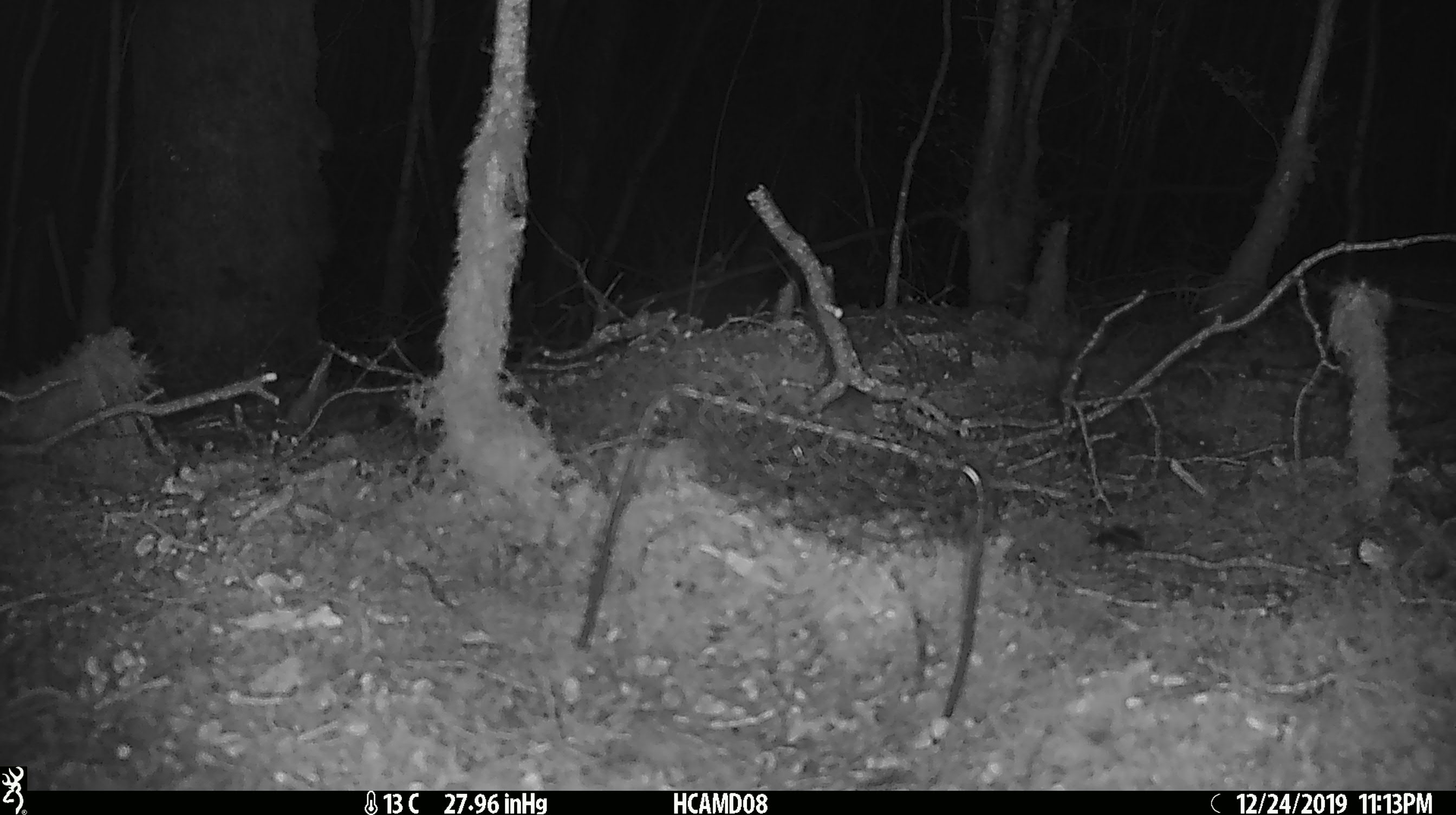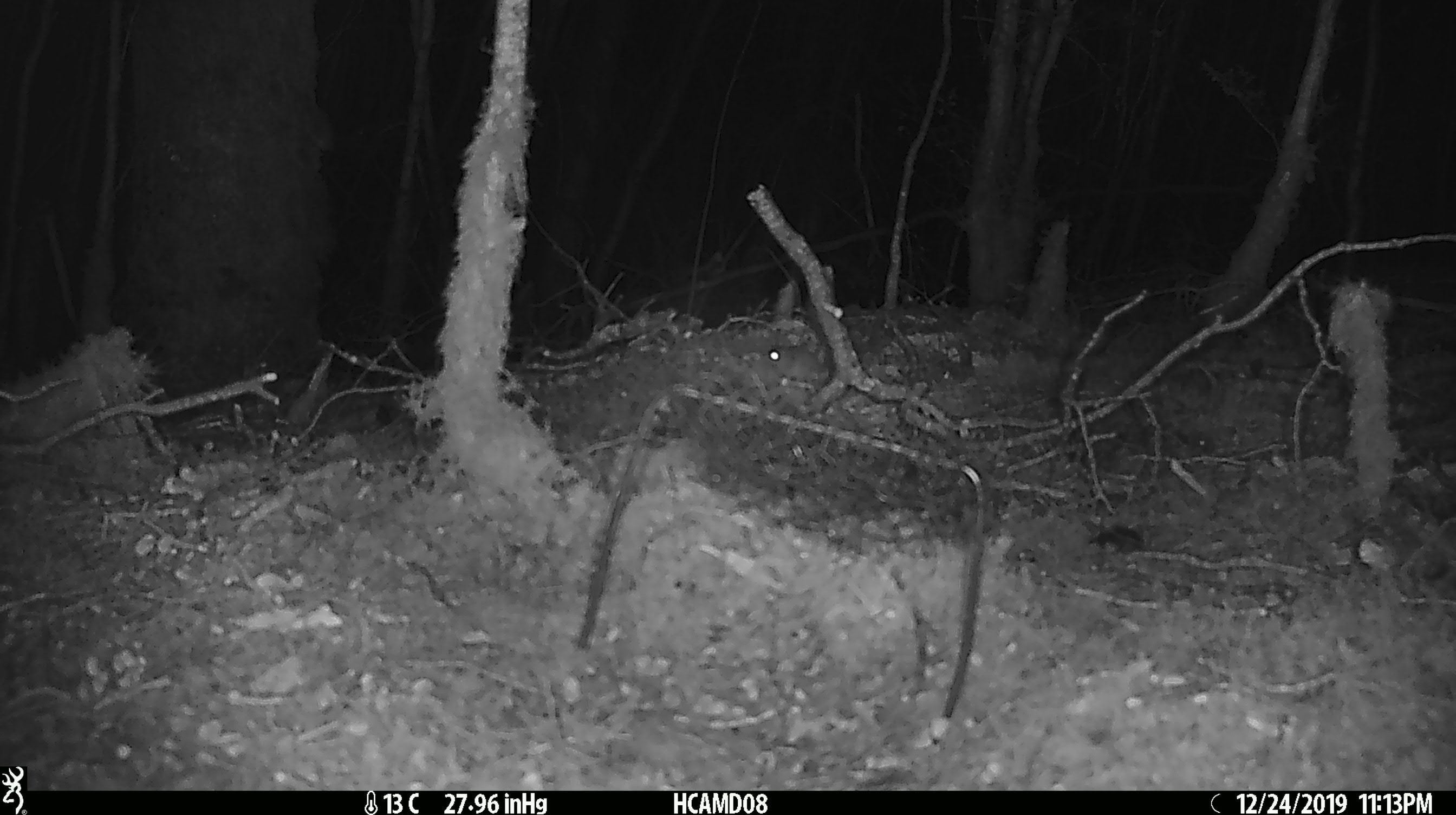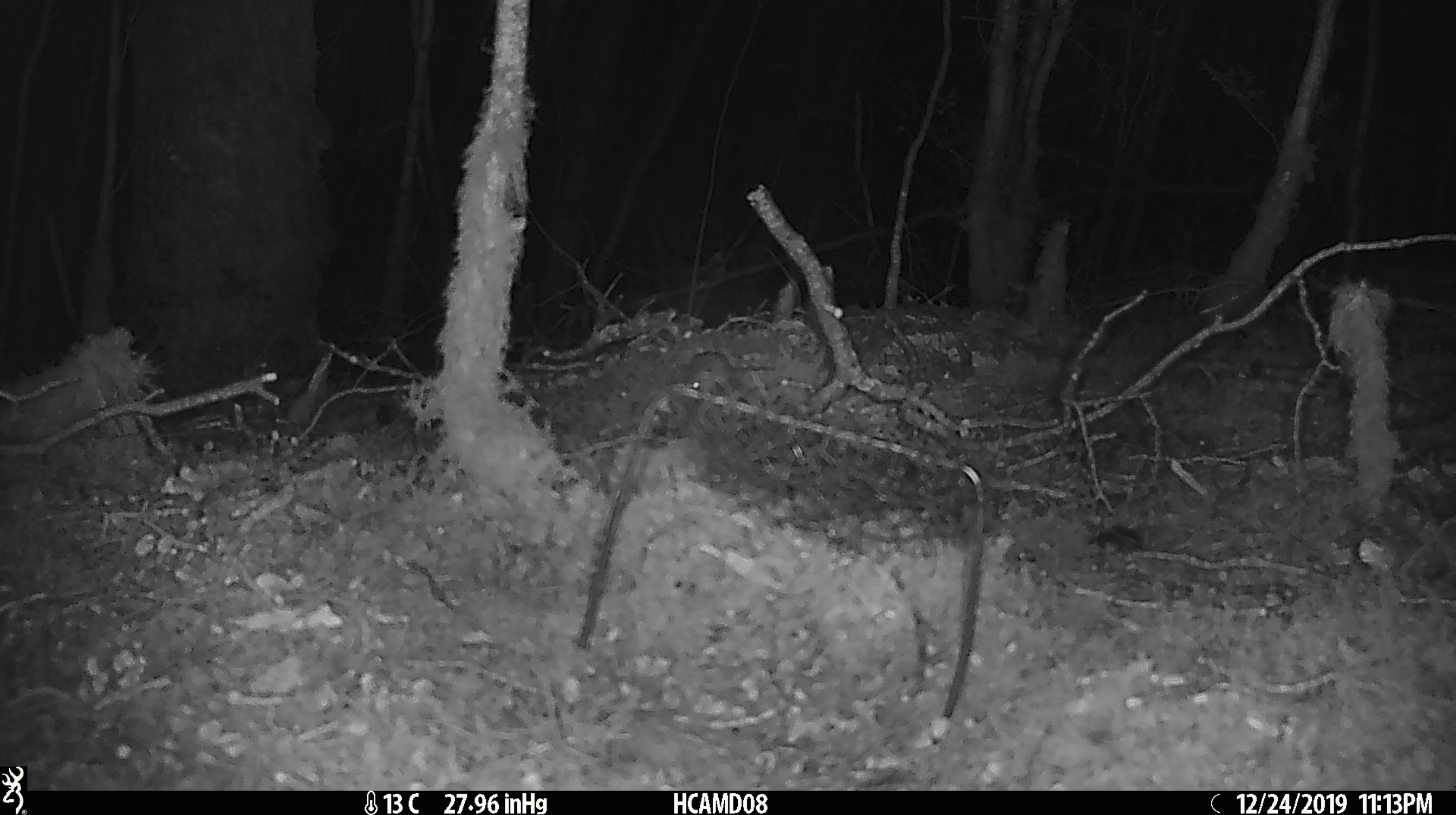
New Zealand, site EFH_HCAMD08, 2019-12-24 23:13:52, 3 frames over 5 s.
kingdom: Animalia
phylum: Chordata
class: Mammalia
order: Rodentia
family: Muridae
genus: Mus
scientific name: Mus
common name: mouse